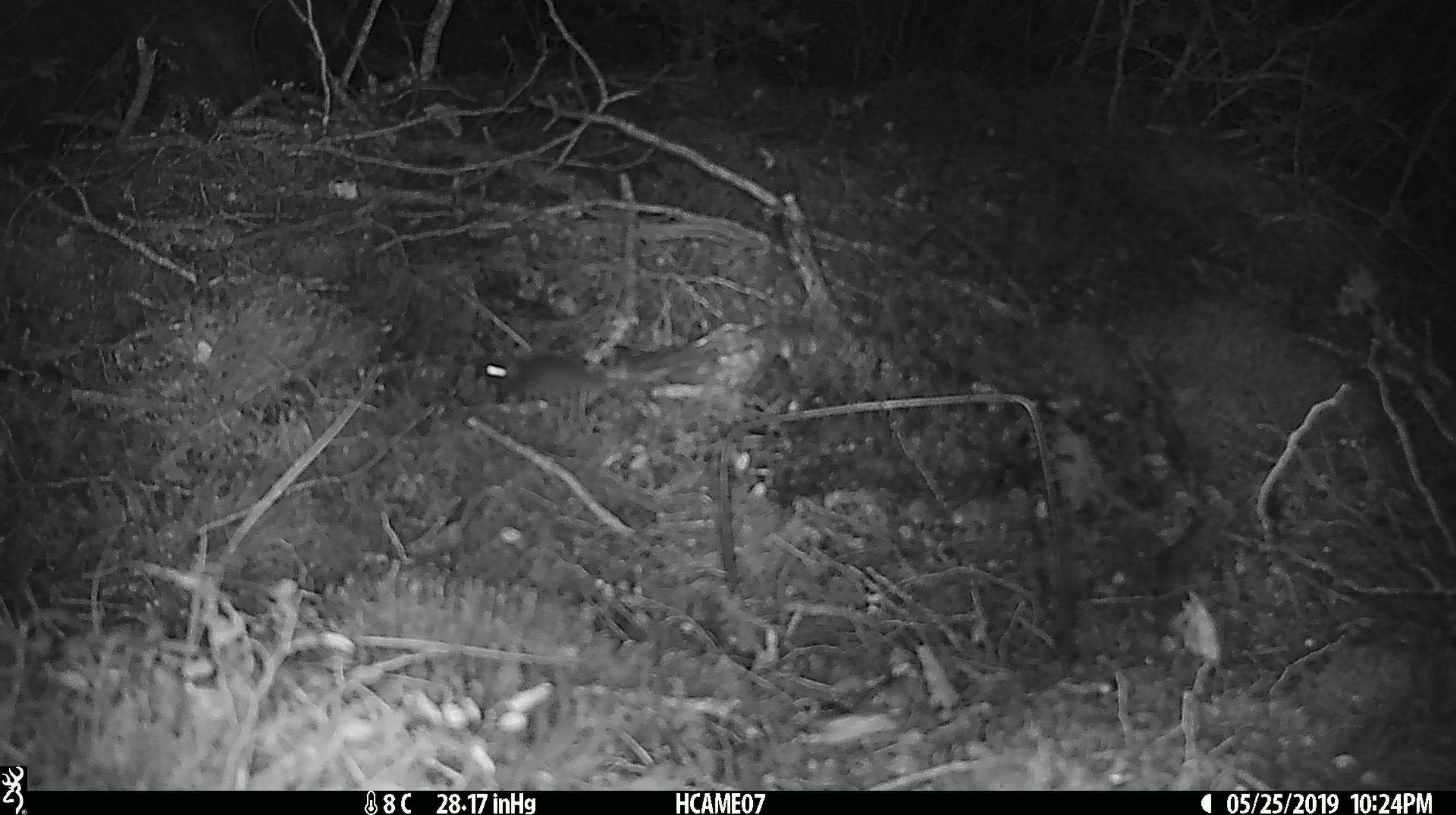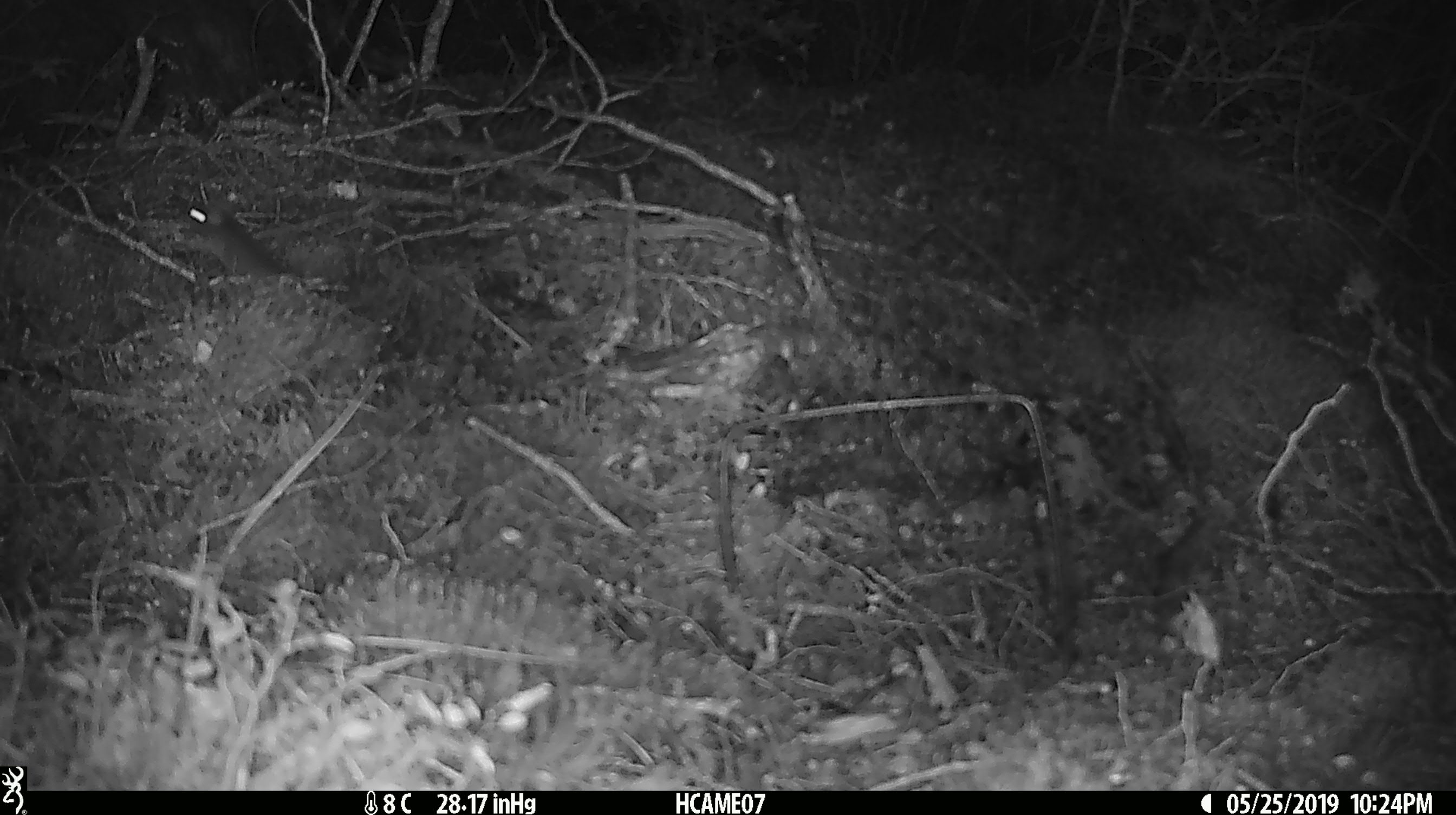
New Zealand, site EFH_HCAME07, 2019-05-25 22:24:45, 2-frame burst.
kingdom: Animalia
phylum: Chordata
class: Mammalia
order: Rodentia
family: Muridae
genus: Mus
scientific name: Mus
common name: mouse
Mouse (Mus).